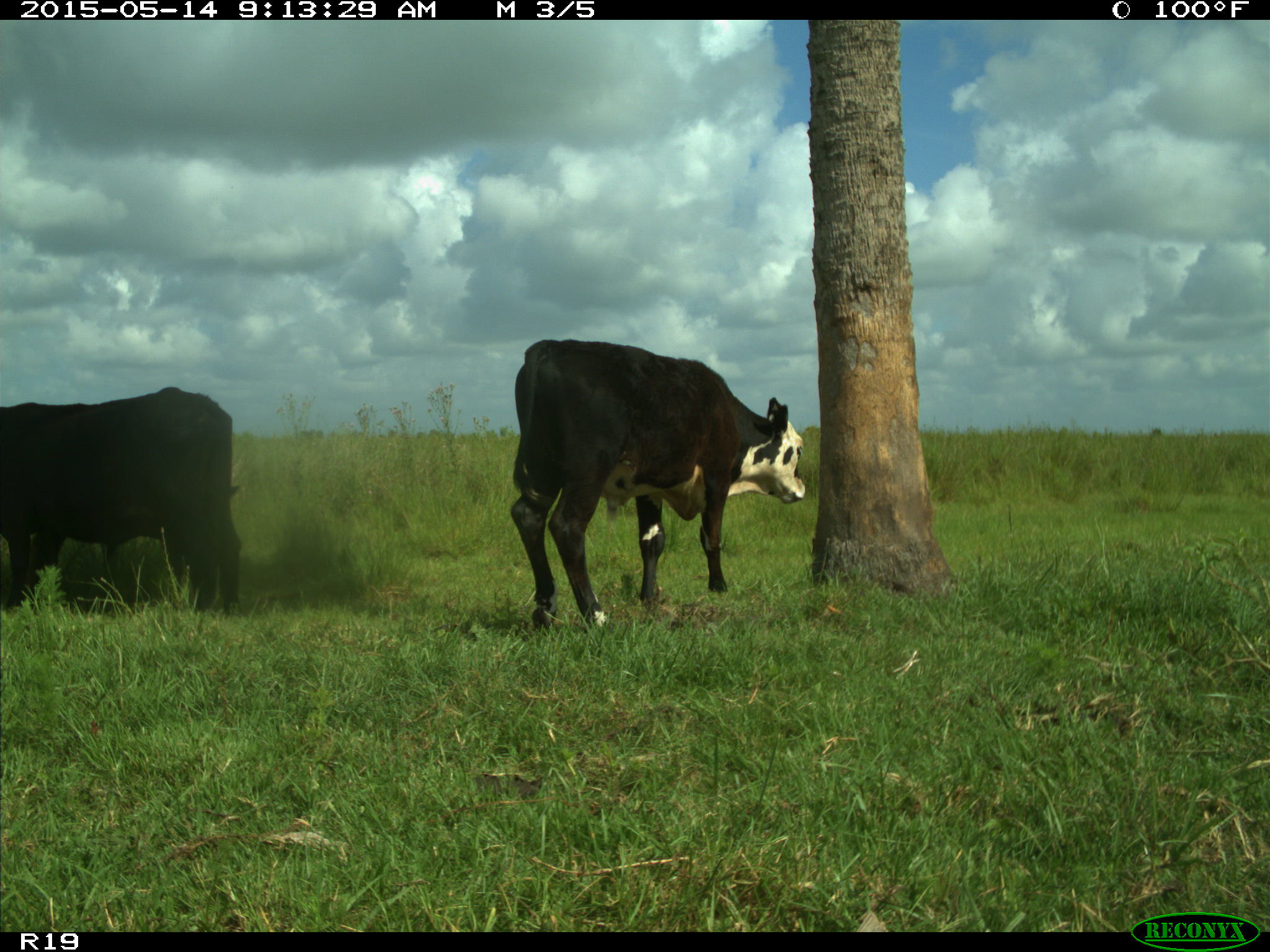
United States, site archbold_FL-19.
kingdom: Animalia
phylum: Chordata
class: Mammalia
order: Artiodactyla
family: Bovidae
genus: Bos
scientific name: Bos taurus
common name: domestic cow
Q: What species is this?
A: Bos taurus (domestic cow).